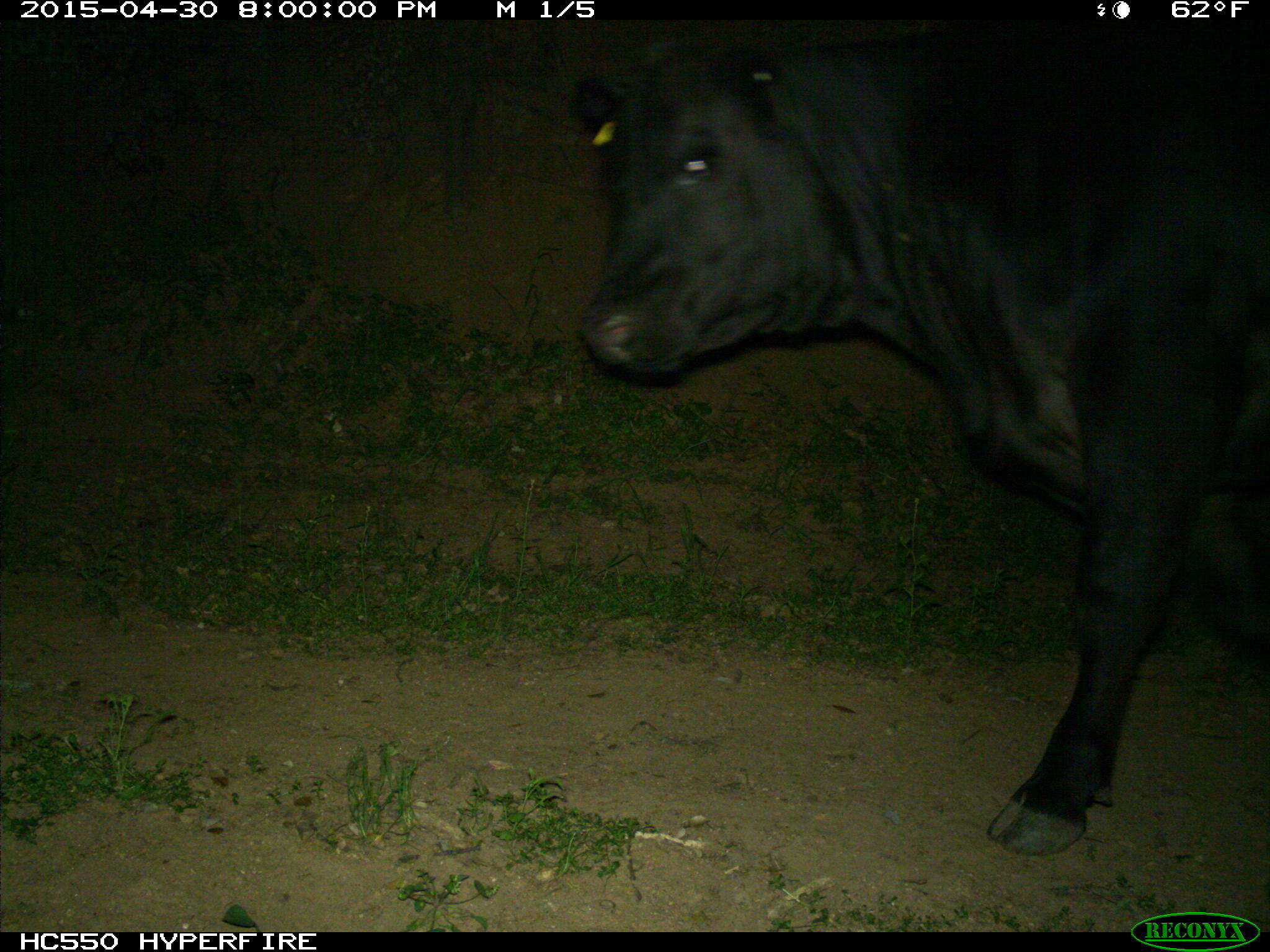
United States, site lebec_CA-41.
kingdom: Animalia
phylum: Chordata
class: Mammalia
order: Artiodactyla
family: Bovidae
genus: Bos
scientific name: Bos taurus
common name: domestic cow